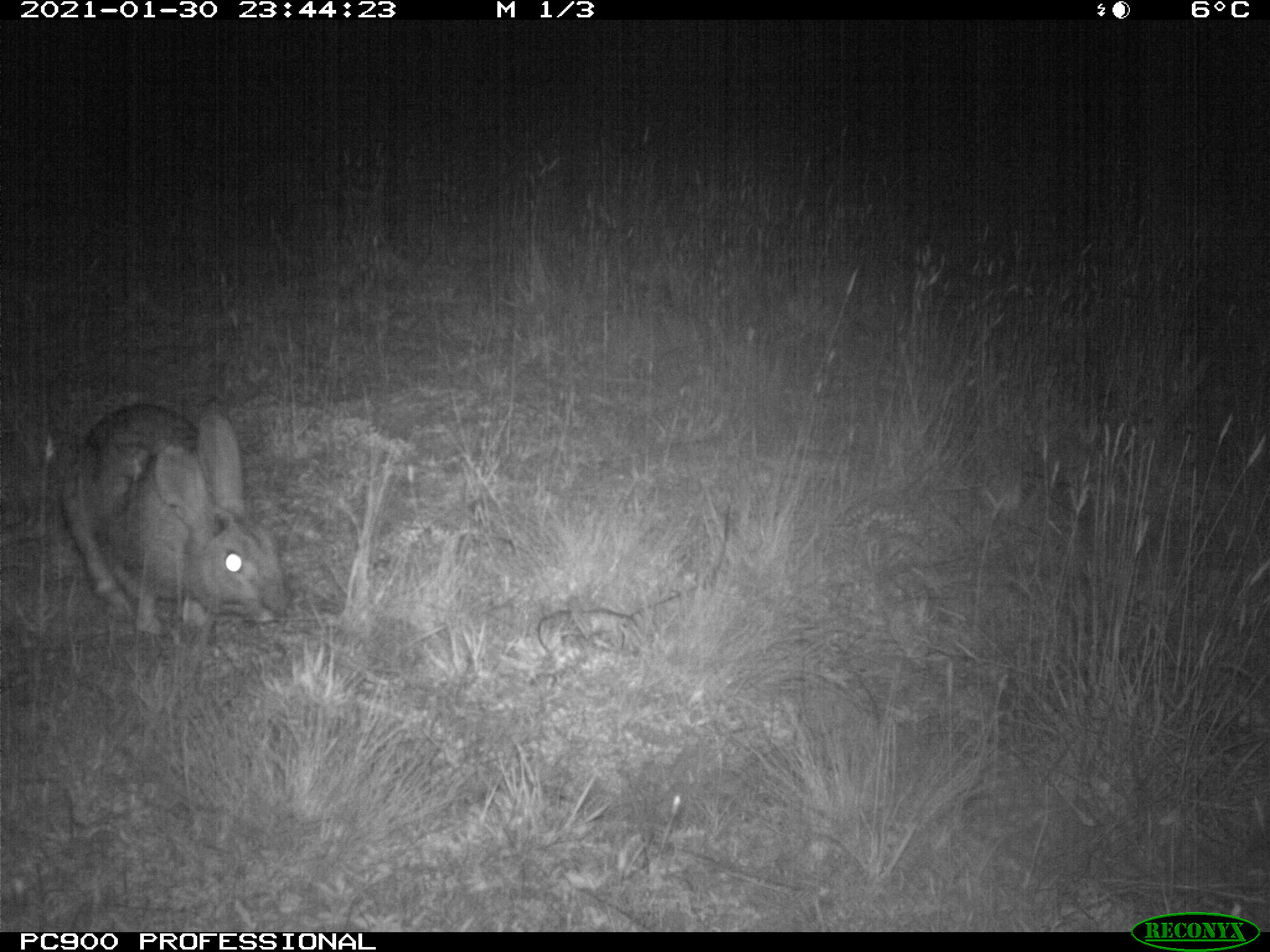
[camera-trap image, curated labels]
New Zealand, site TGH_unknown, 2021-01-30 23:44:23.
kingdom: Animalia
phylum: Chordata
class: Mammalia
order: Lagomorpha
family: Leporidae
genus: Oryctolagus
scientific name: Oryctolagus cuniculus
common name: european rabbit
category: rabbit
Rabbit (european rabbit) (Oryctolagus cuniculus).